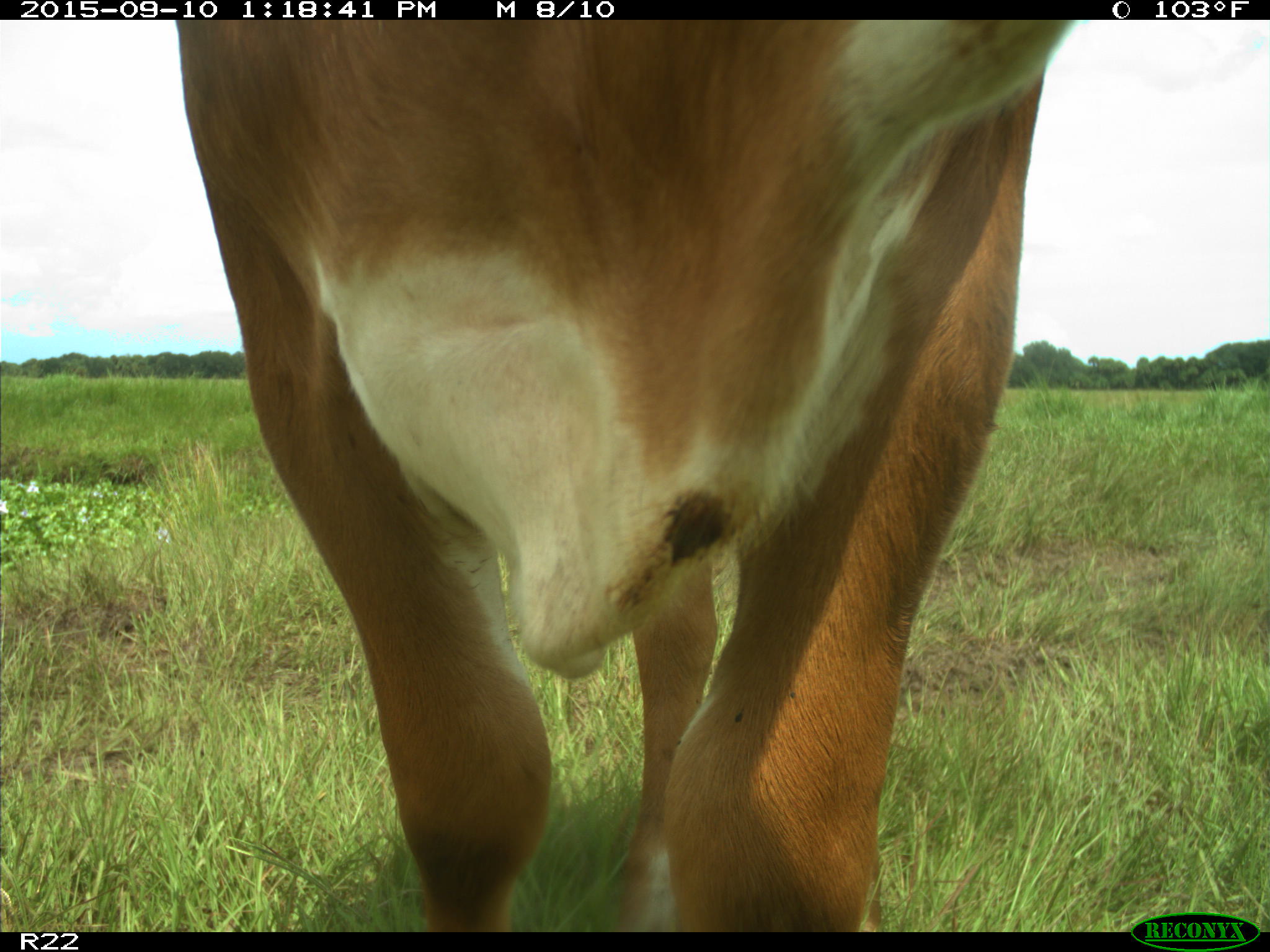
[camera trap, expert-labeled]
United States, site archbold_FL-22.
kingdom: Animalia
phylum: Chordata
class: Mammalia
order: Artiodactyla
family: Bovidae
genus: Bos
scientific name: Bos taurus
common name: domestic cow